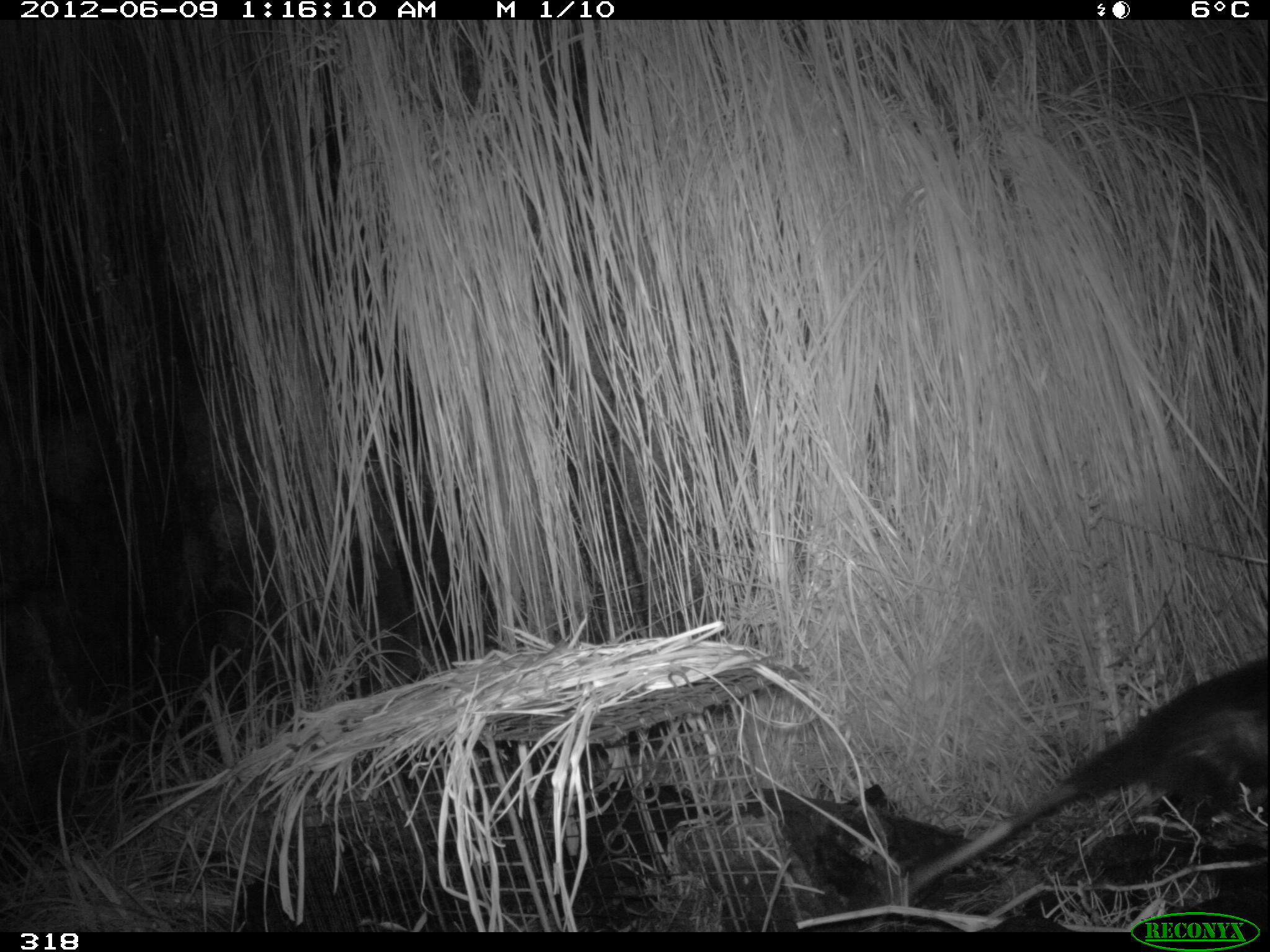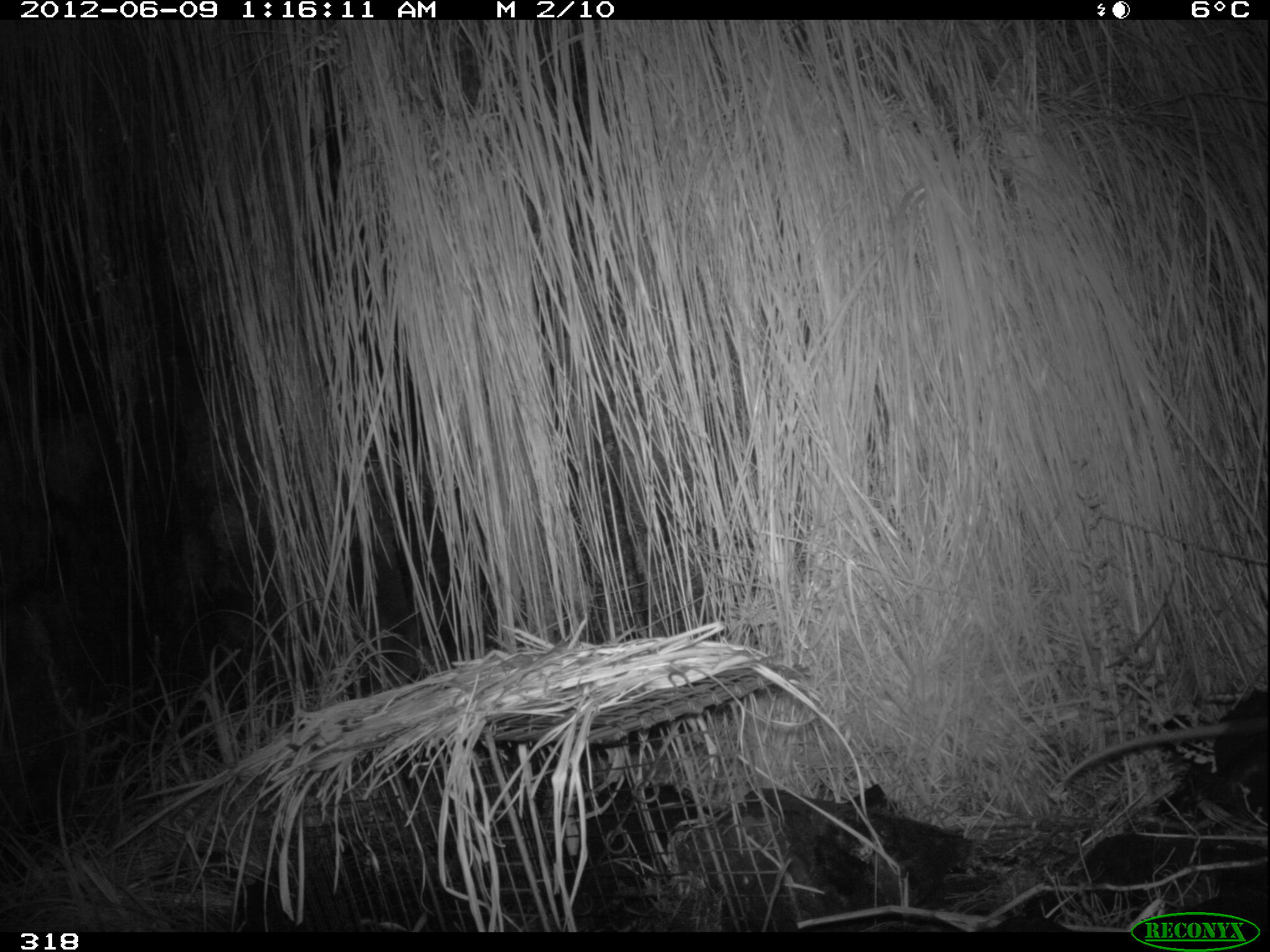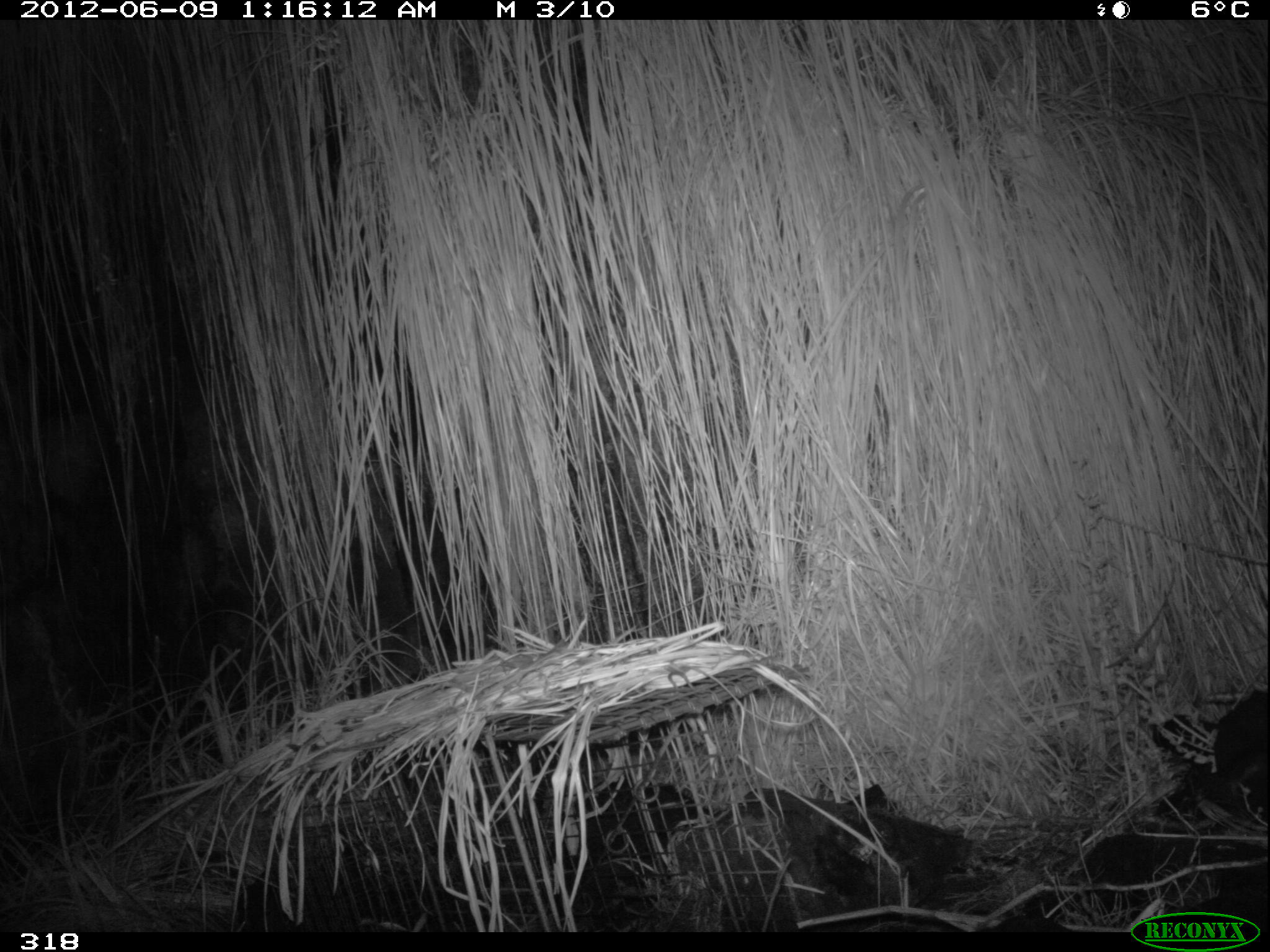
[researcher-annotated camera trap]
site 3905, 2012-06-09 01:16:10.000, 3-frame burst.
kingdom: Animalia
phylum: Chordata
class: Mammalia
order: Didelphimorphia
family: Didelphidae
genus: Didelphis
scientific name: Didelphis pernigra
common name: andean white-eared opossum